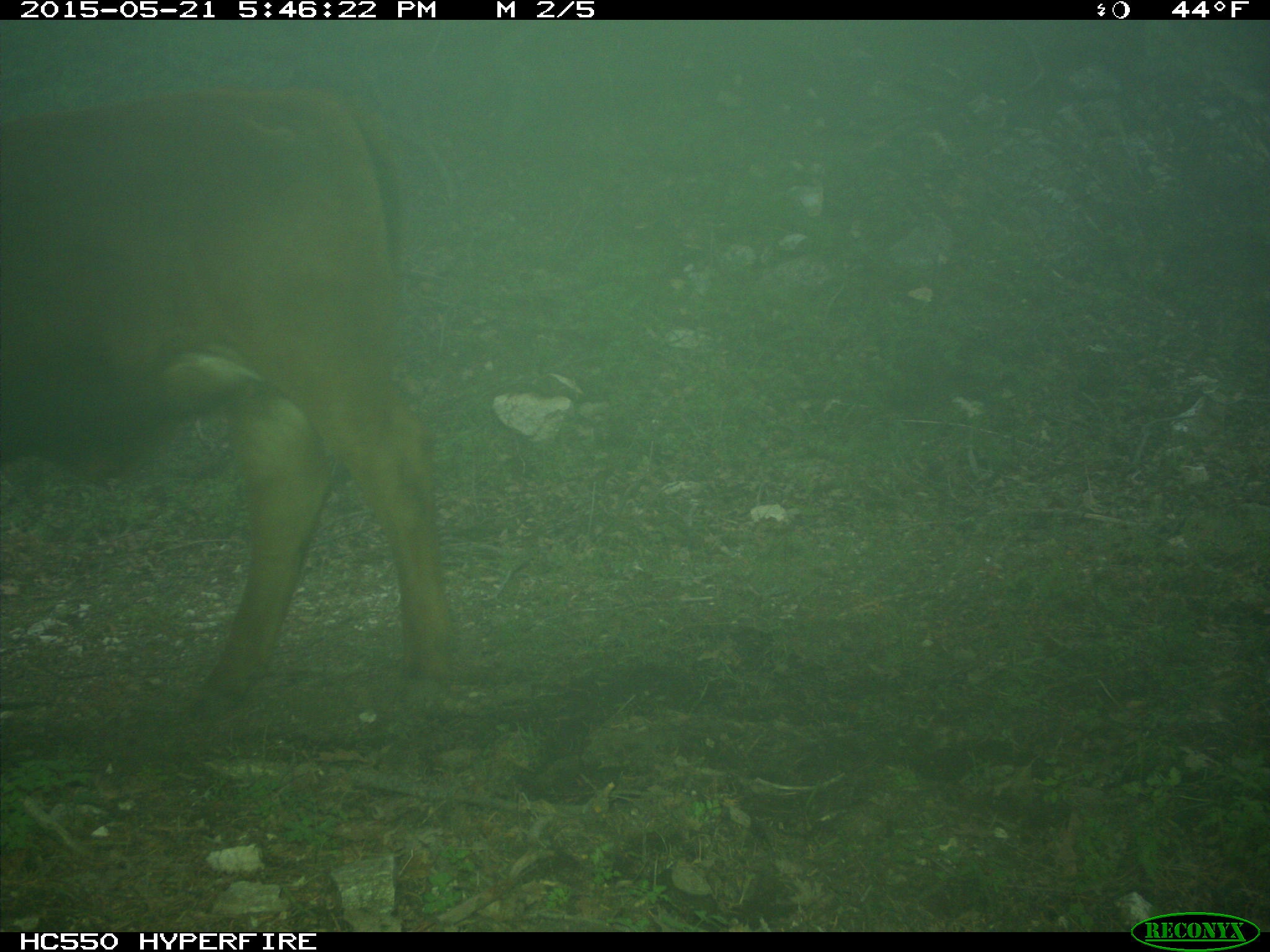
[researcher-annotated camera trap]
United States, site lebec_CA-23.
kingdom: Animalia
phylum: Chordata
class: Mammalia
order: Artiodactyla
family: Bovidae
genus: Bos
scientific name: Bos taurus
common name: domestic cow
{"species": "Bos taurus (domestic cow)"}